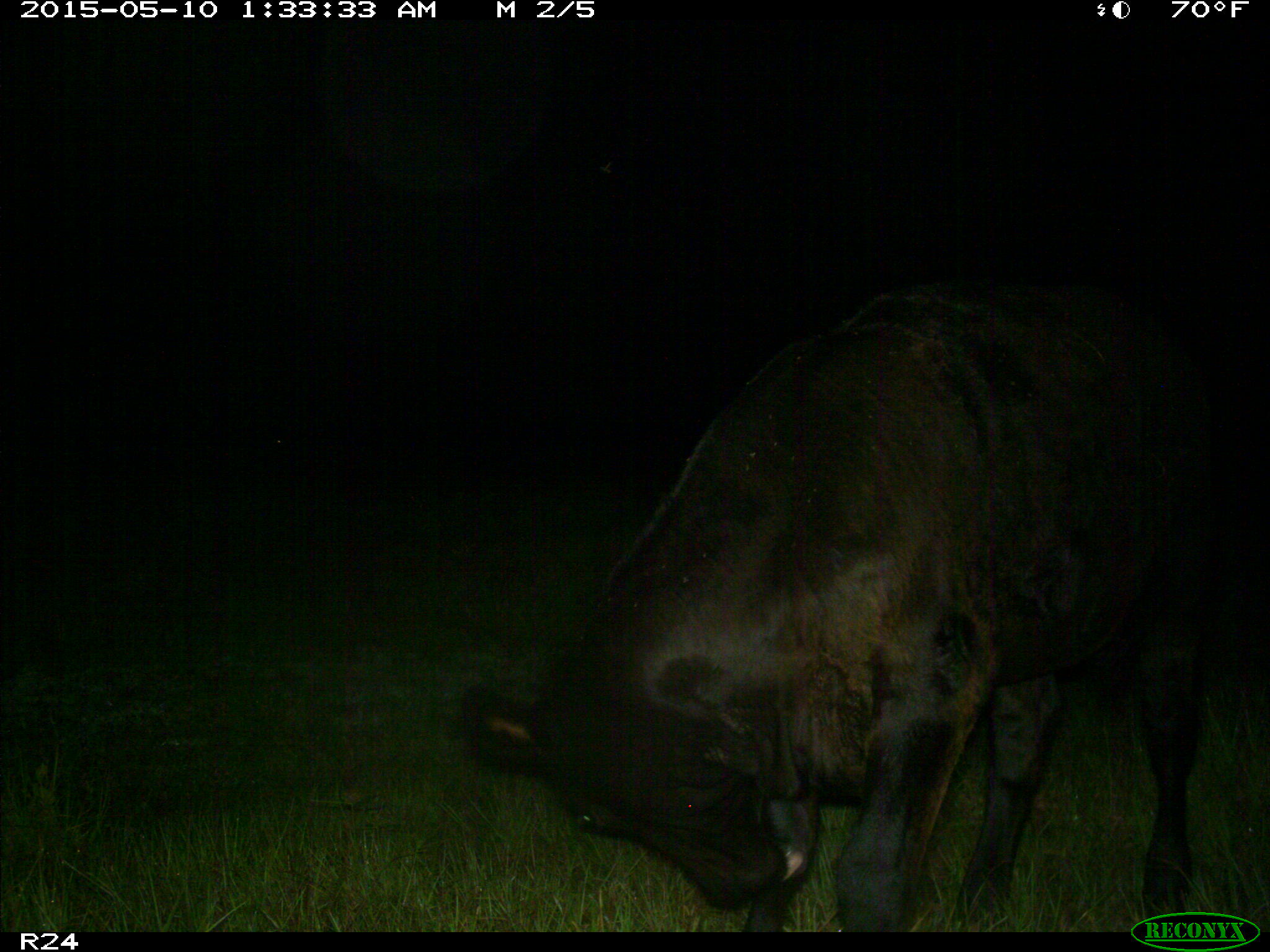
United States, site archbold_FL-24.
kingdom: Animalia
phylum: Chordata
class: Mammalia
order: Artiodactyla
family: Bovidae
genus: Bos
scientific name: Bos taurus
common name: domestic cow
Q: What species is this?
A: Bos taurus (domestic cow).